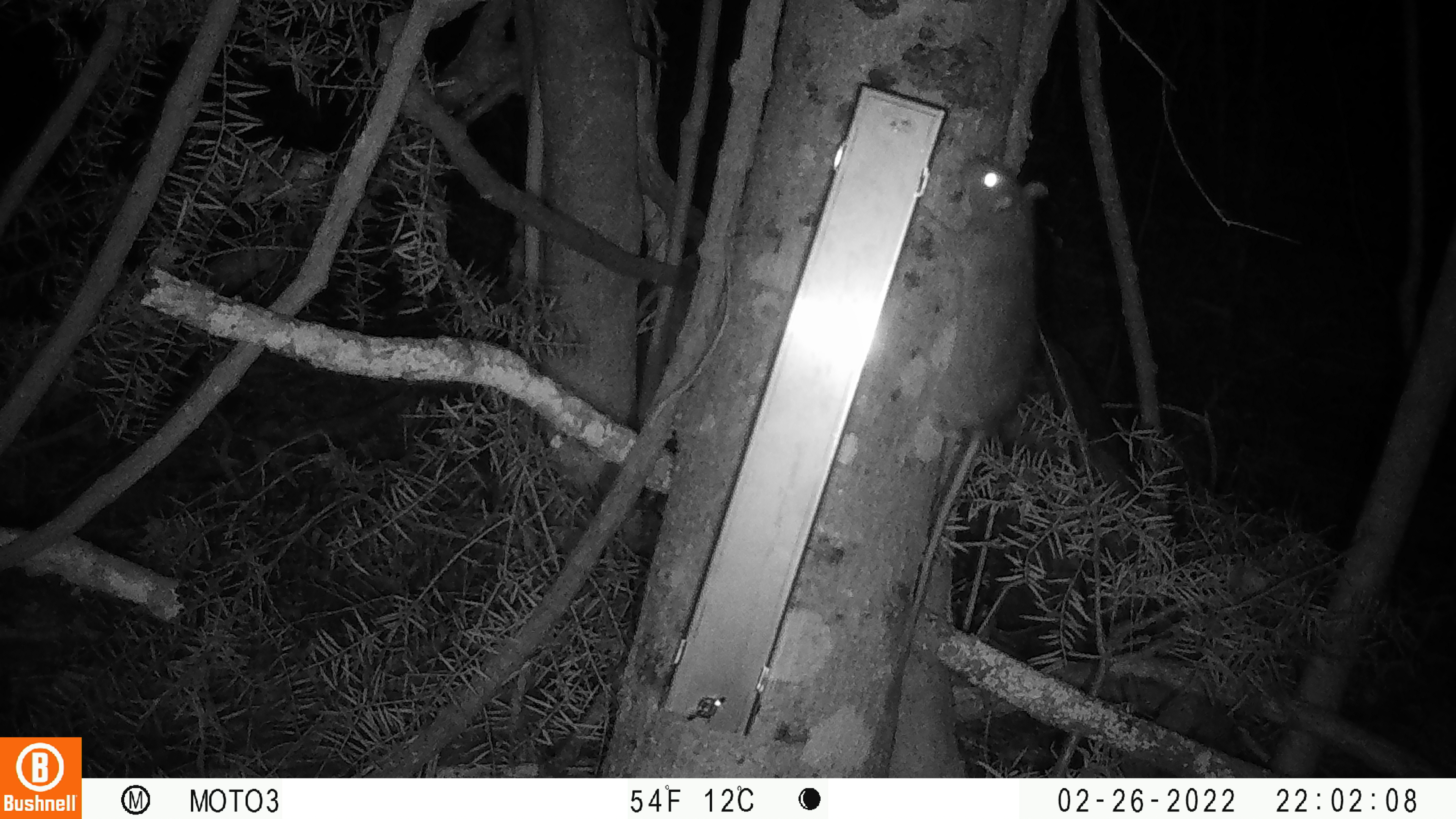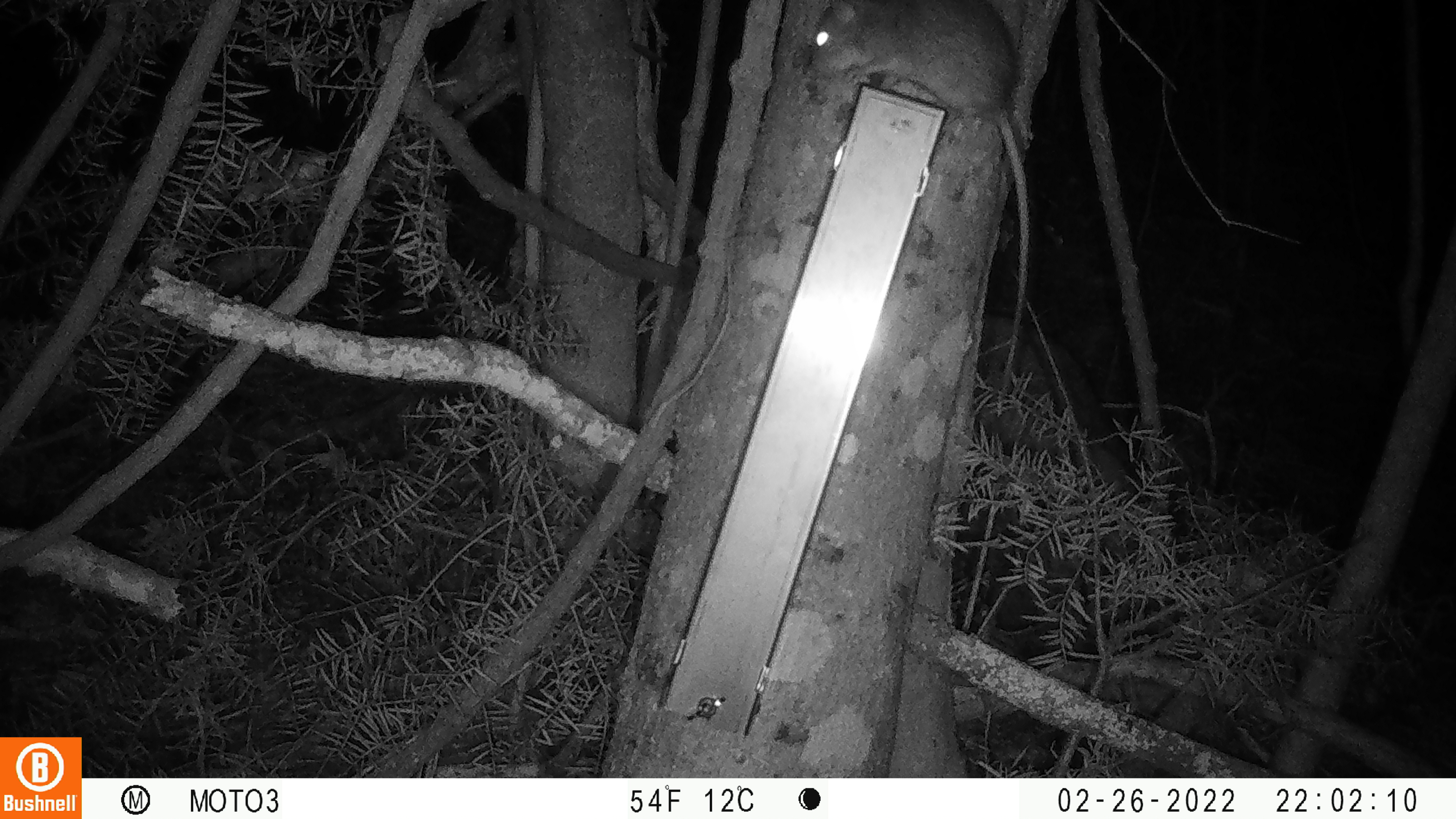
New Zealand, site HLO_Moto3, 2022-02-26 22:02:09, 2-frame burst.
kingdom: Animalia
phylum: Chordata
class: Mammalia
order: Rodentia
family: Muridae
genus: Rattus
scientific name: Rattus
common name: rat